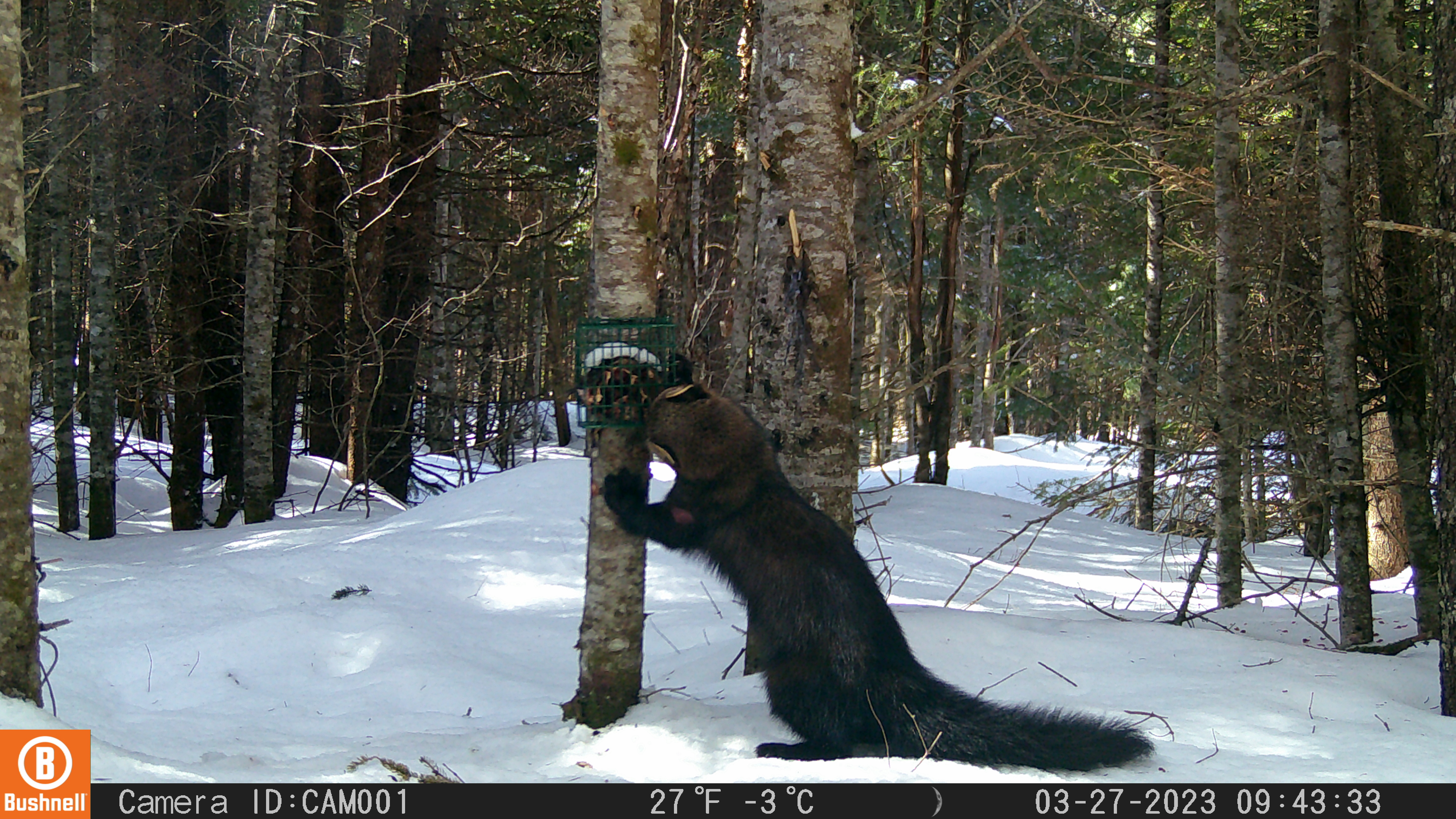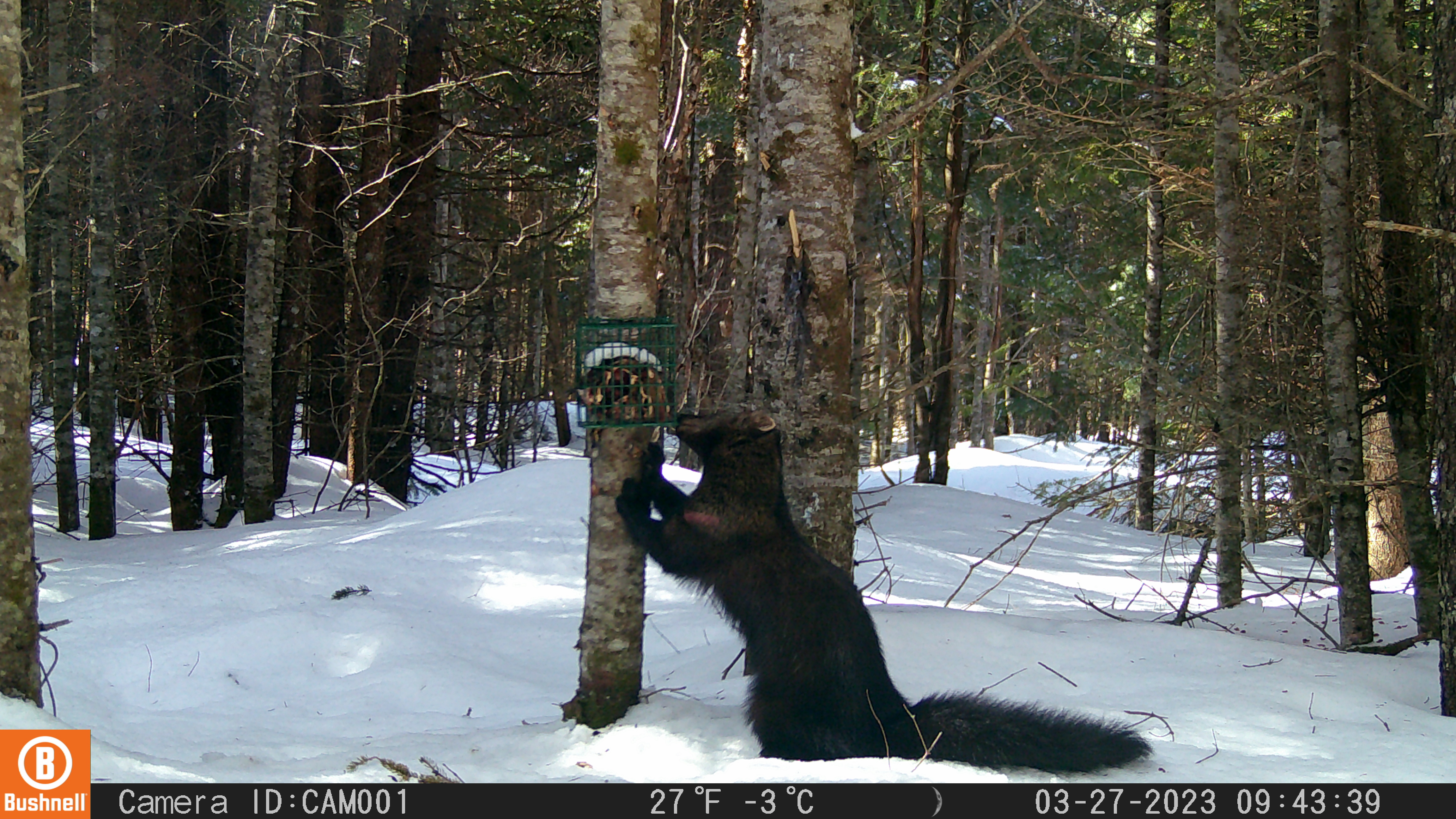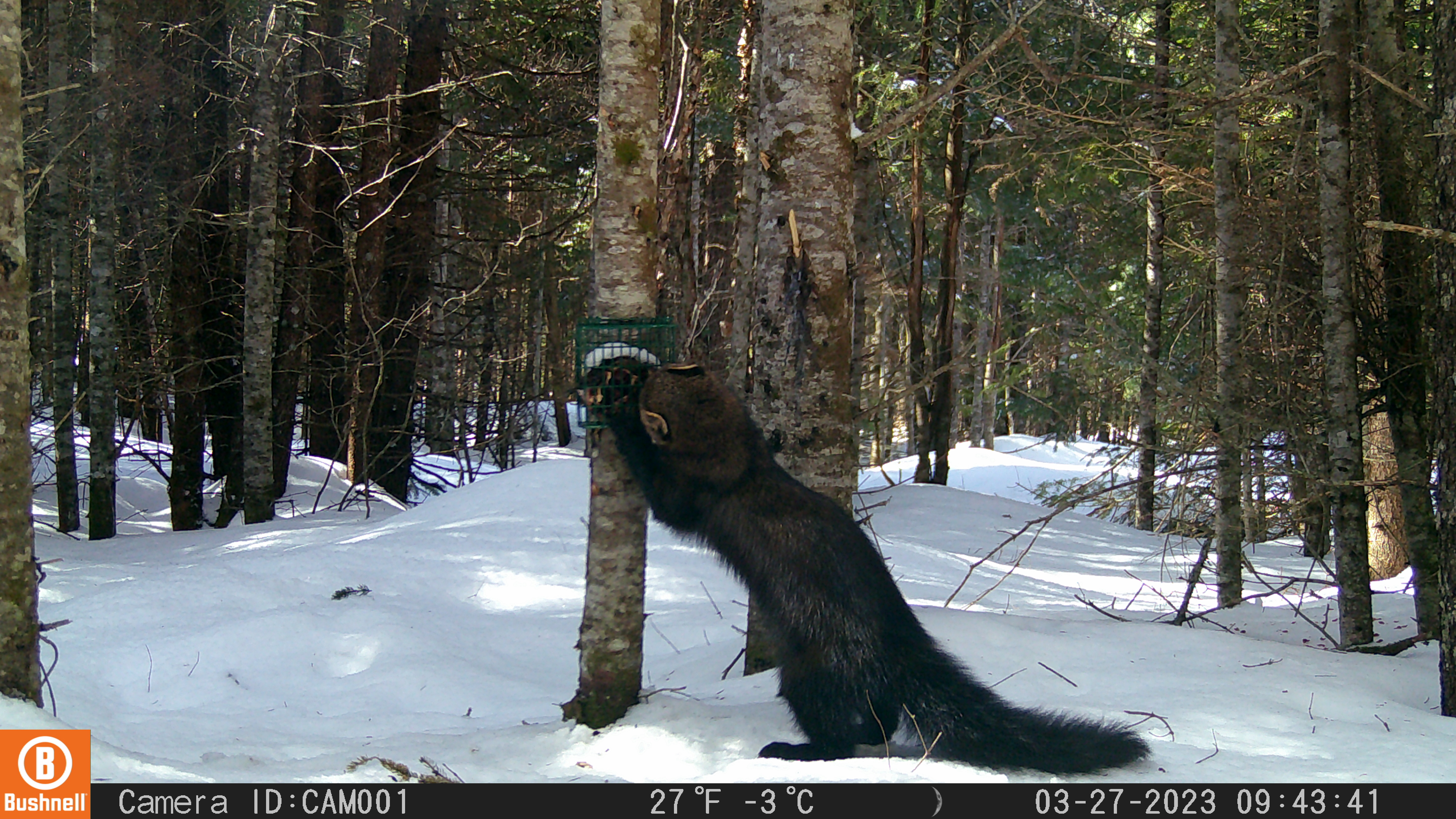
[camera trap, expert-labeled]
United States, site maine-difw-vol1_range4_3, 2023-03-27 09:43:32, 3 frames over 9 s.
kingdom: Animalia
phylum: Chordata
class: Mammalia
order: Carnivora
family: Mustelidae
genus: Pekania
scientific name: Pekania pennanti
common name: fisher